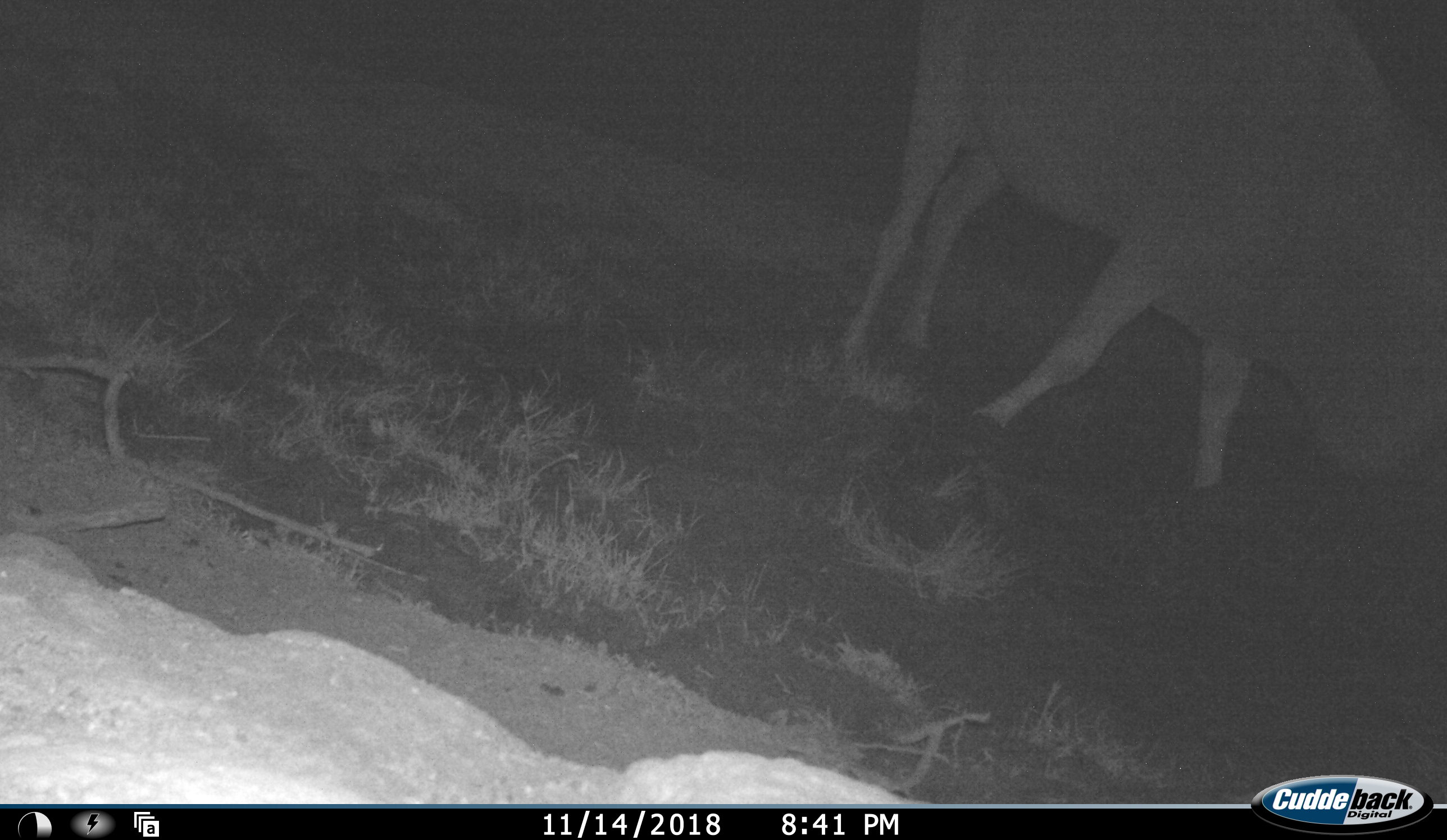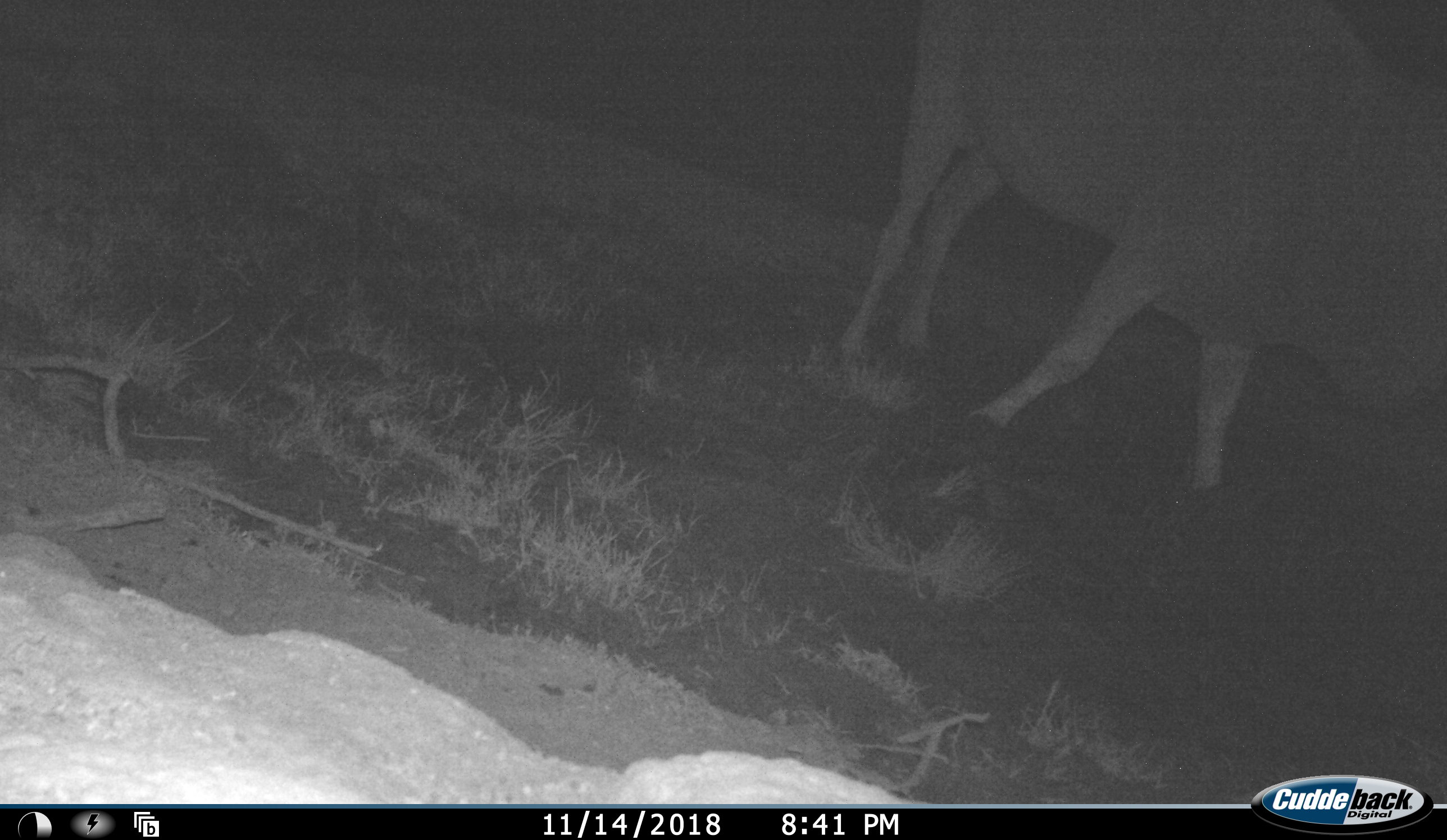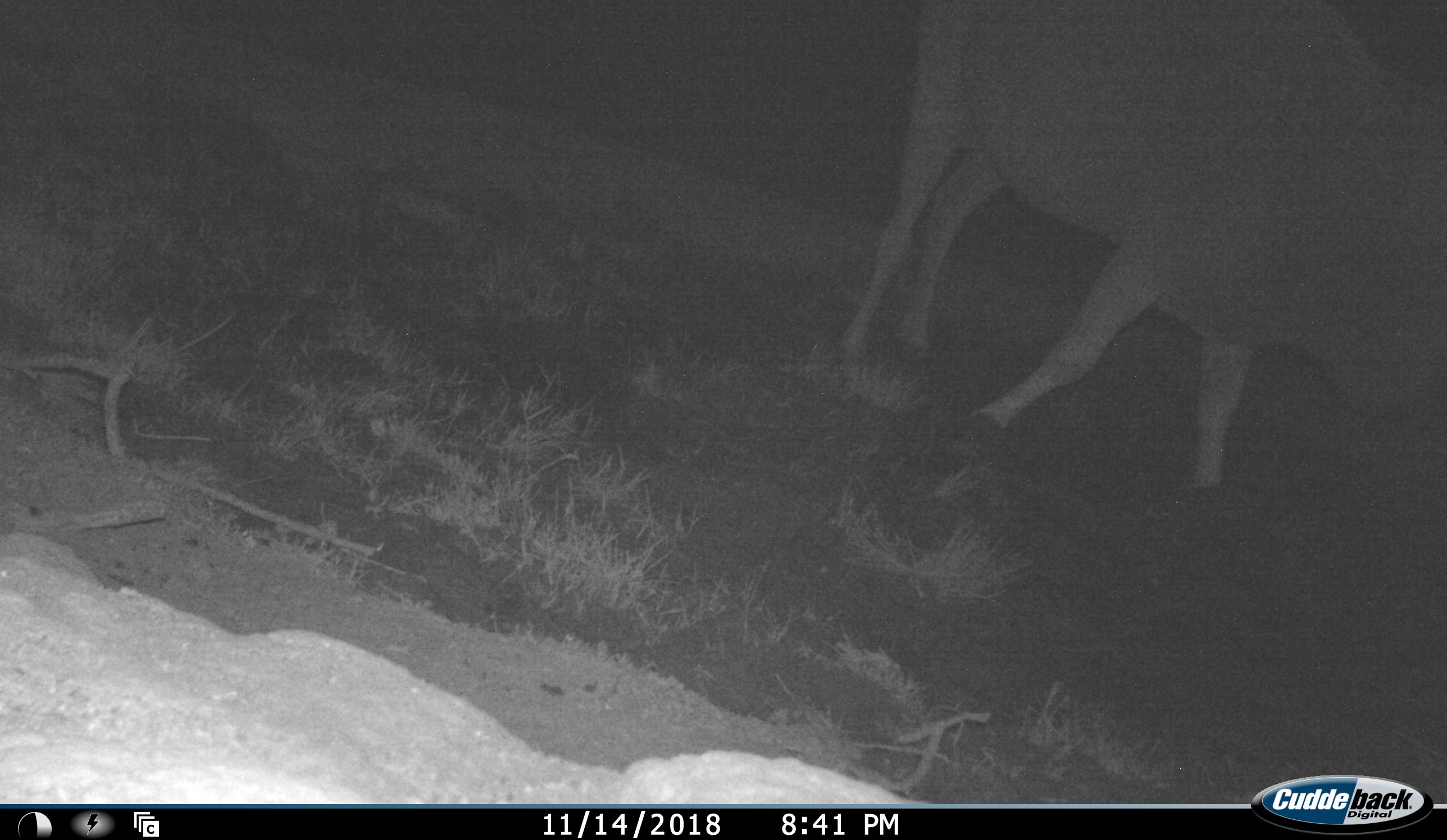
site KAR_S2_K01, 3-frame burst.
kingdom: Animalia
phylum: Chordata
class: Mammalia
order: Artiodactyla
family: Bovidae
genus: Tragelaphus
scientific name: Tragelaphus oryx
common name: eland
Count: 1.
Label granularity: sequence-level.